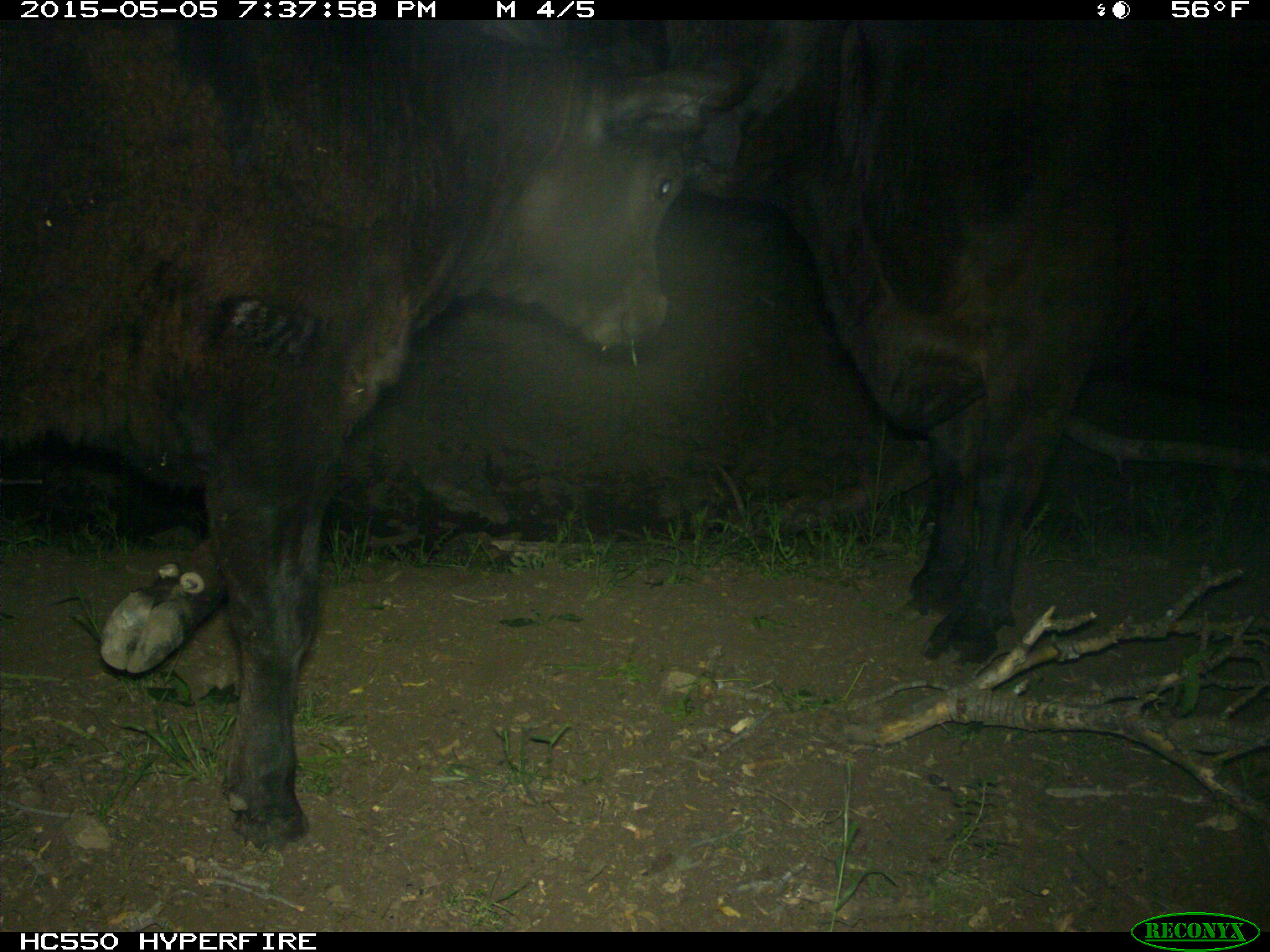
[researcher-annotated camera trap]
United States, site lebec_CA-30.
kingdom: Animalia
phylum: Chordata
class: Mammalia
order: Artiodactyla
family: Bovidae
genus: Bos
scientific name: Bos taurus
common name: domestic cow